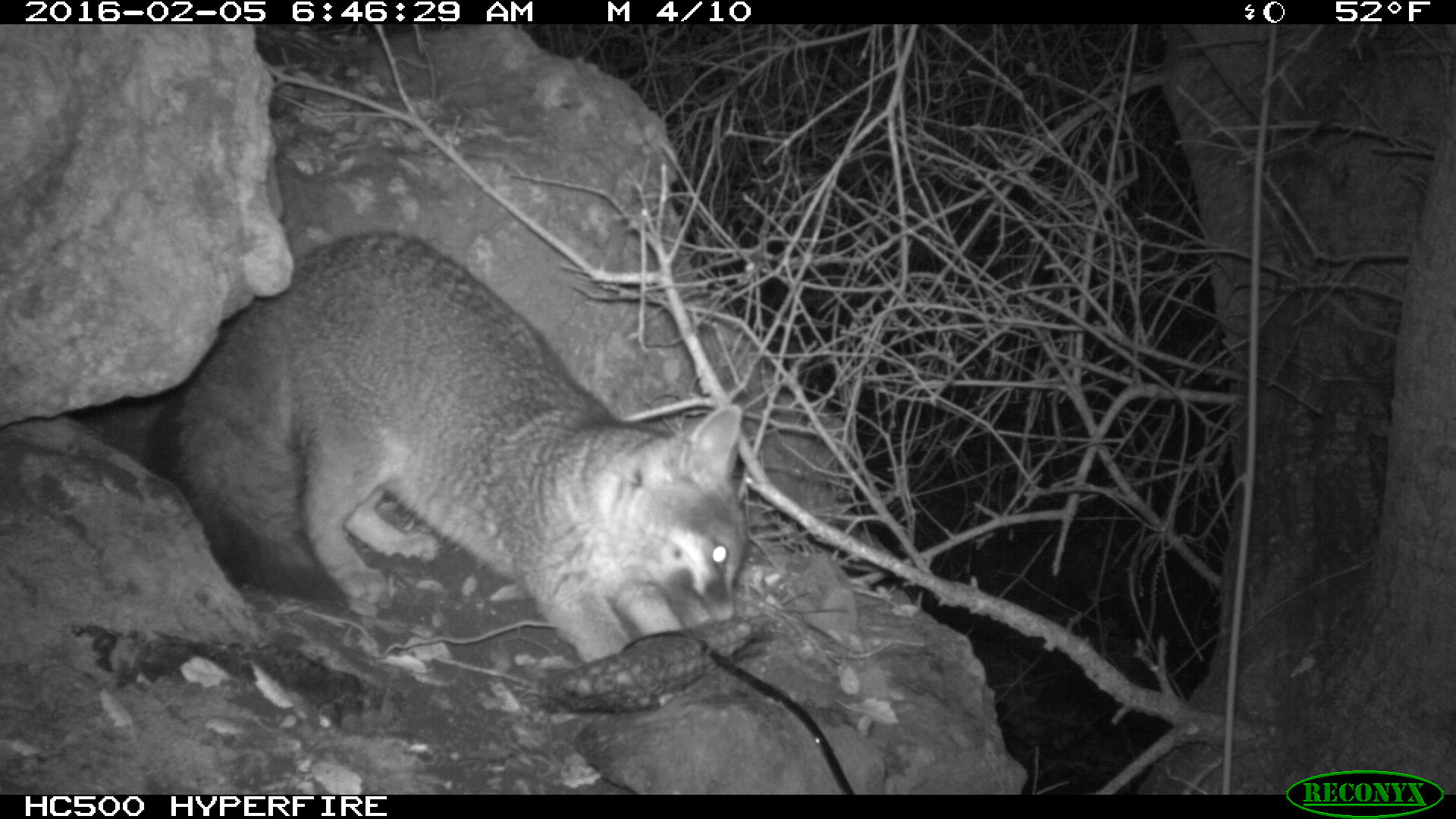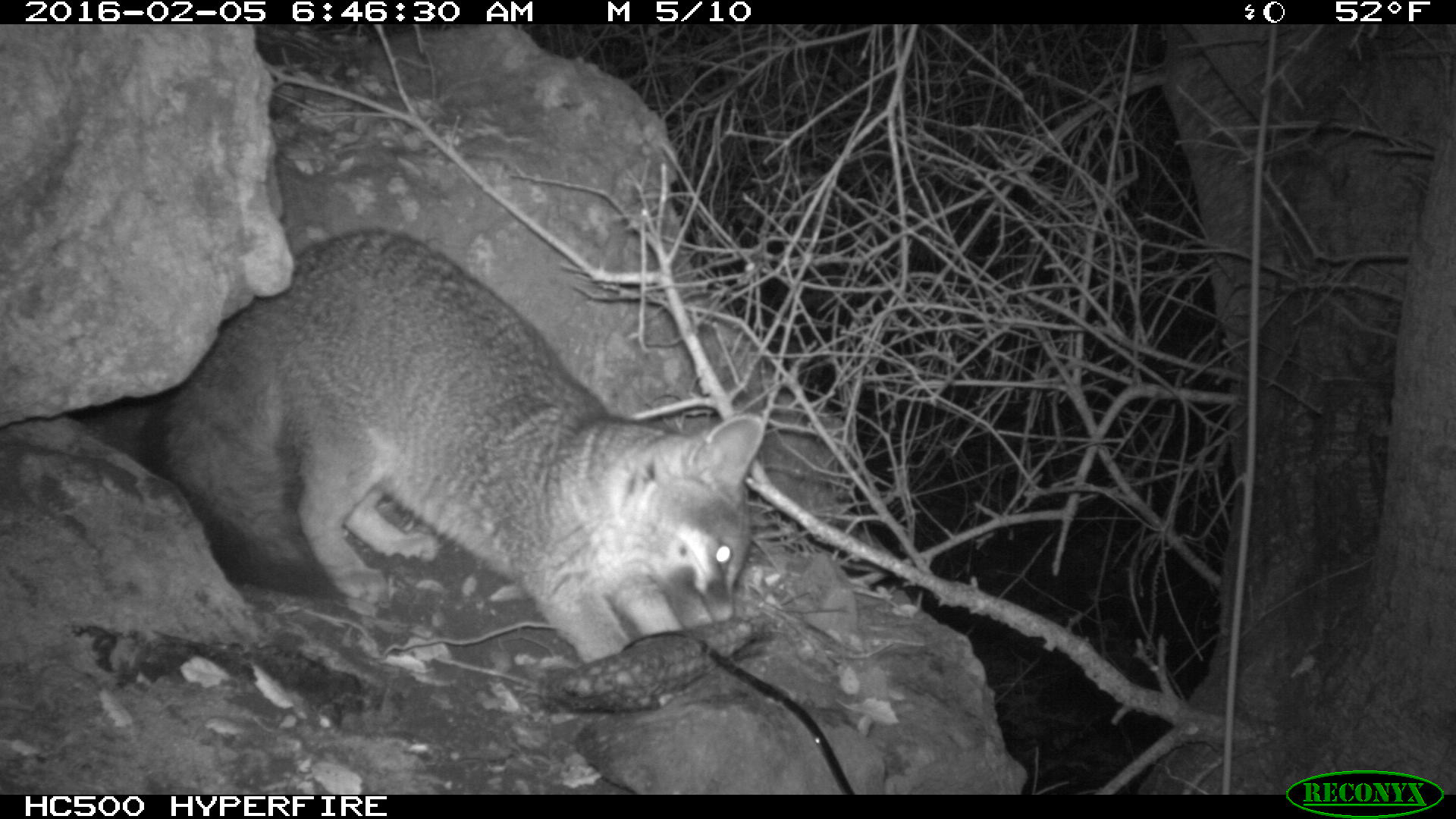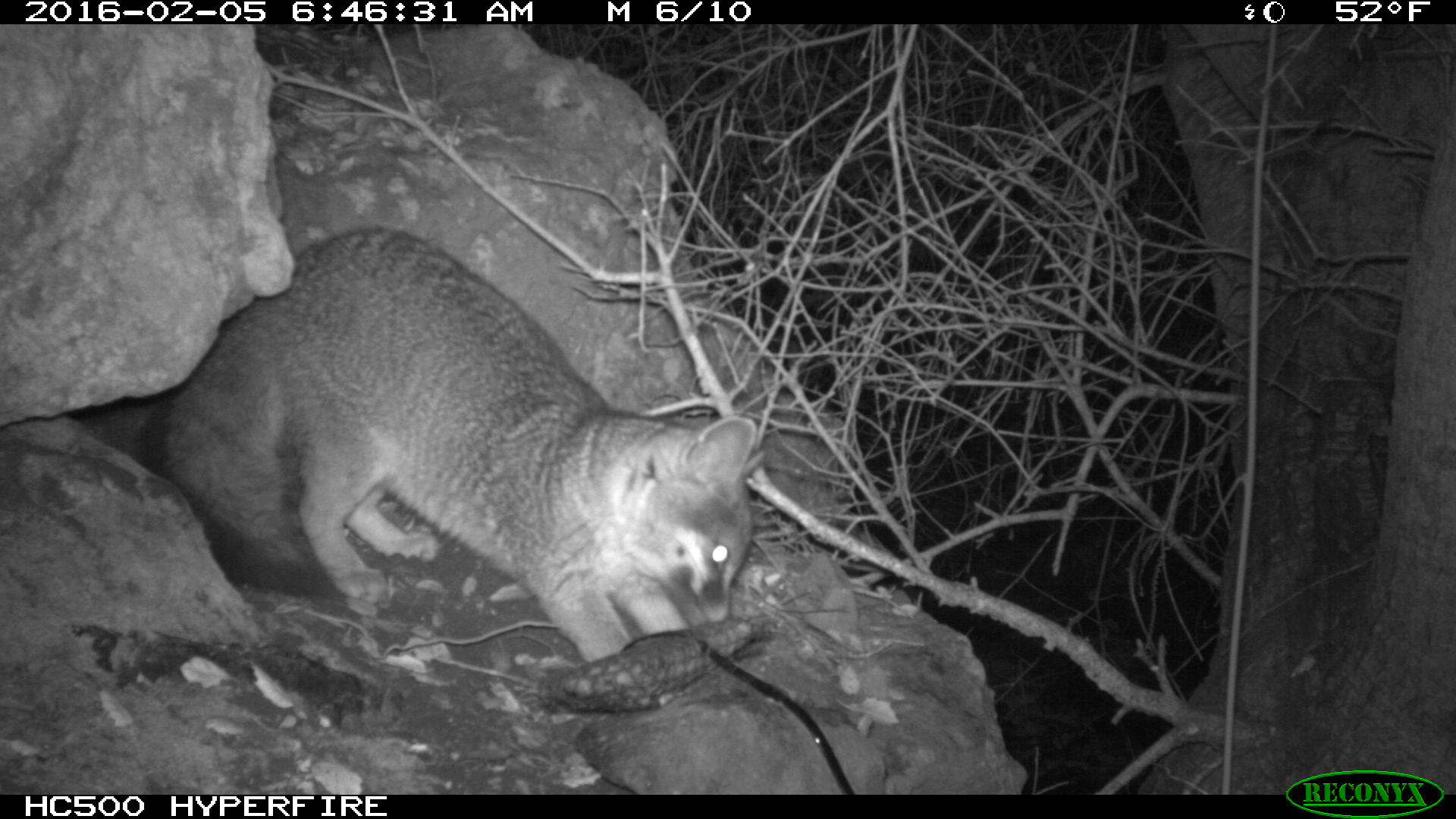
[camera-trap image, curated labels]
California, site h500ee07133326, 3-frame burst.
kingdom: Animalia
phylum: Chordata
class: Mammalia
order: Carnivora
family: Canidae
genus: Urocyon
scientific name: Urocyon littoralis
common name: island fox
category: fox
Fox (island fox) (Urocyon littoralis).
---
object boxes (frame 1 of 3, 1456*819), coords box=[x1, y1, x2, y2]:
fox: box=[143, 230, 748, 664]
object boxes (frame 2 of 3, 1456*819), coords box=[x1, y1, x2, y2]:
fox: box=[144, 226, 765, 666]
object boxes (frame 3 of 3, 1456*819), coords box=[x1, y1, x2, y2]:
fox: box=[136, 223, 767, 664]